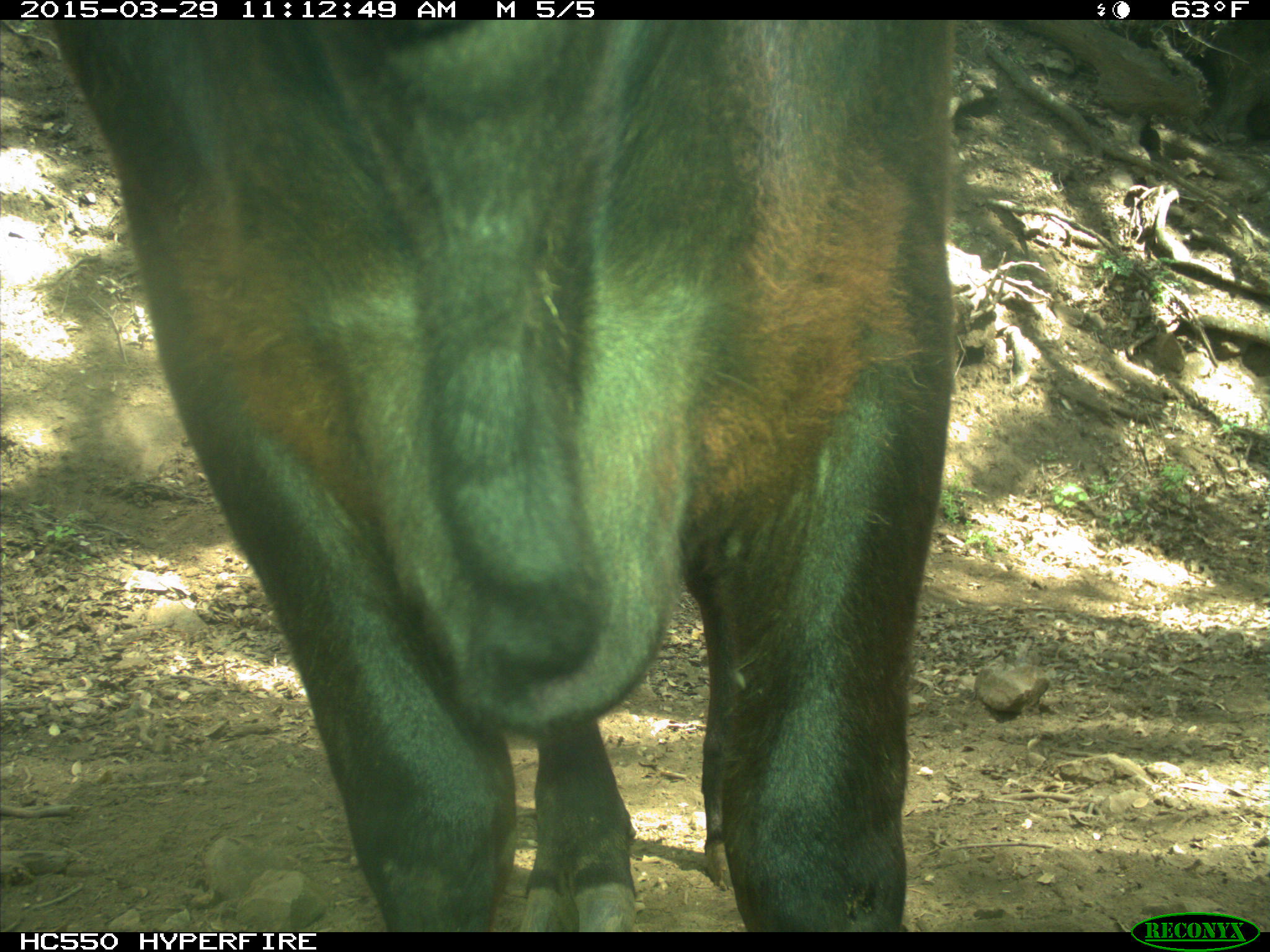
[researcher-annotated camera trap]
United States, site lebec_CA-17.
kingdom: Animalia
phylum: Chordata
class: Mammalia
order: Artiodactyla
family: Bovidae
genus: Bos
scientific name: Bos taurus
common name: domestic cow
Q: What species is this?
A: Bos taurus (domestic cow).